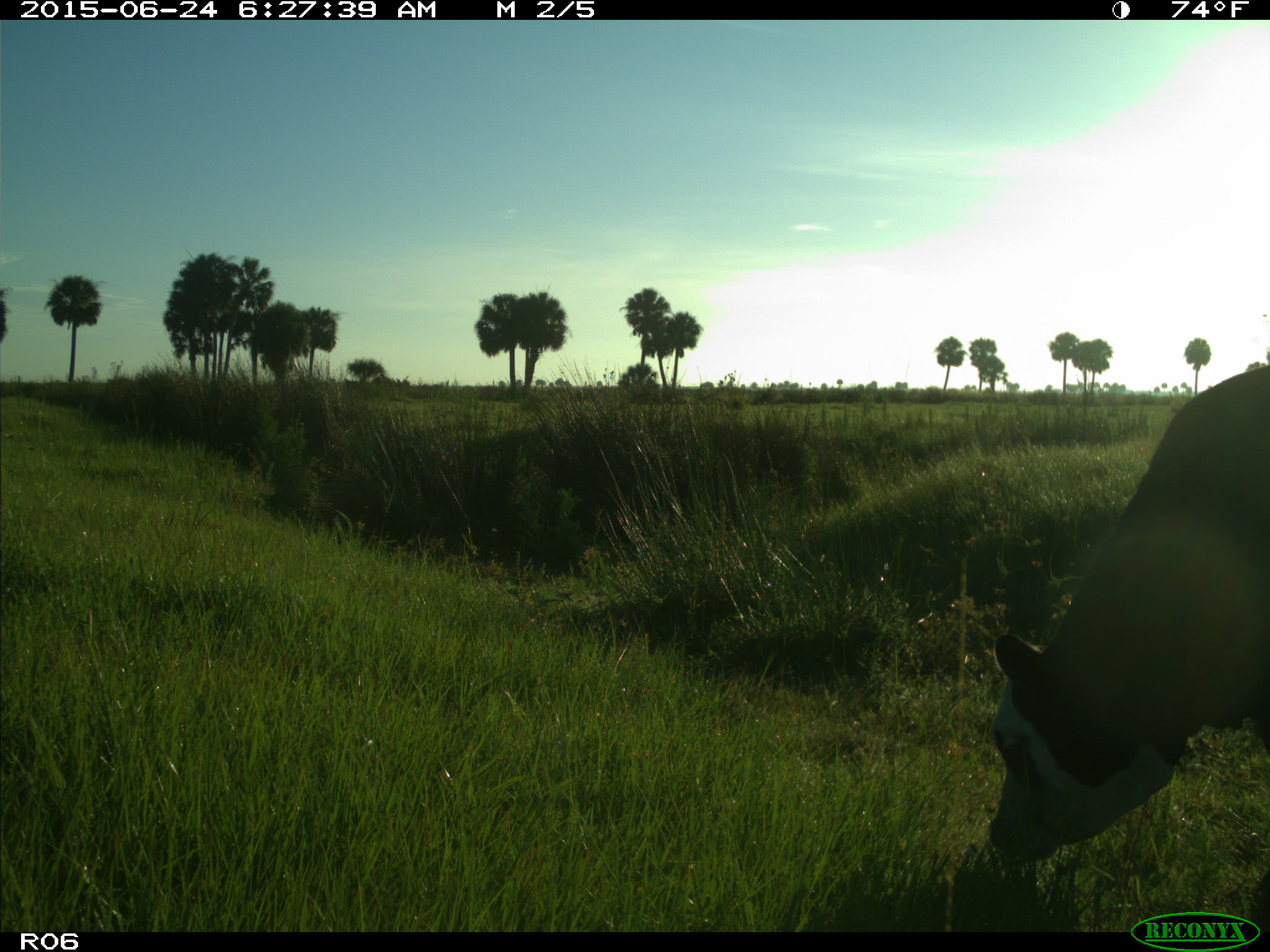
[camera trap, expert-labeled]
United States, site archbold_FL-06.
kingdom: Animalia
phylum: Chordata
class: Mammalia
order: Artiodactyla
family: Bovidae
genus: Bos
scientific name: Bos taurus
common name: domestic cow